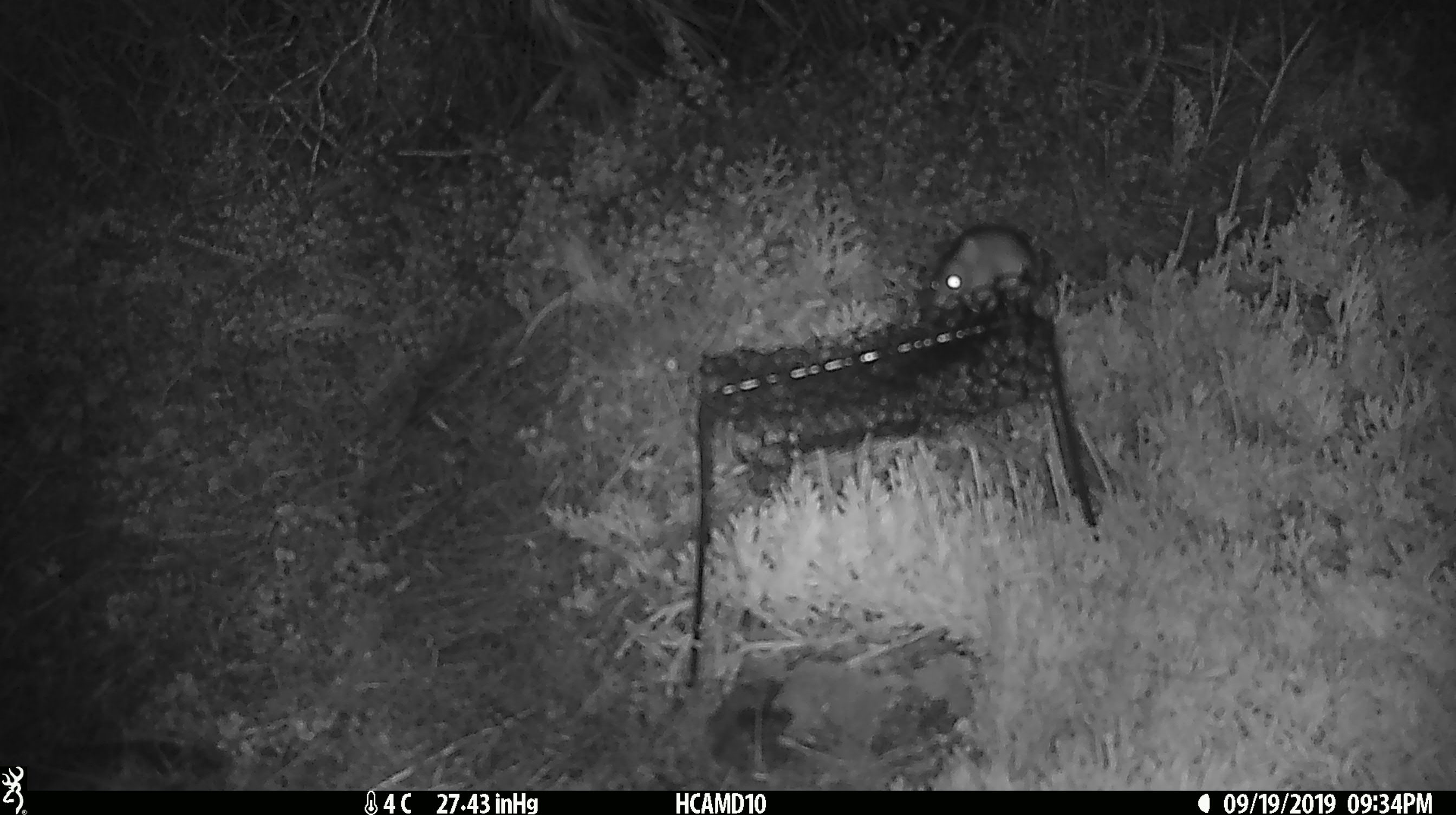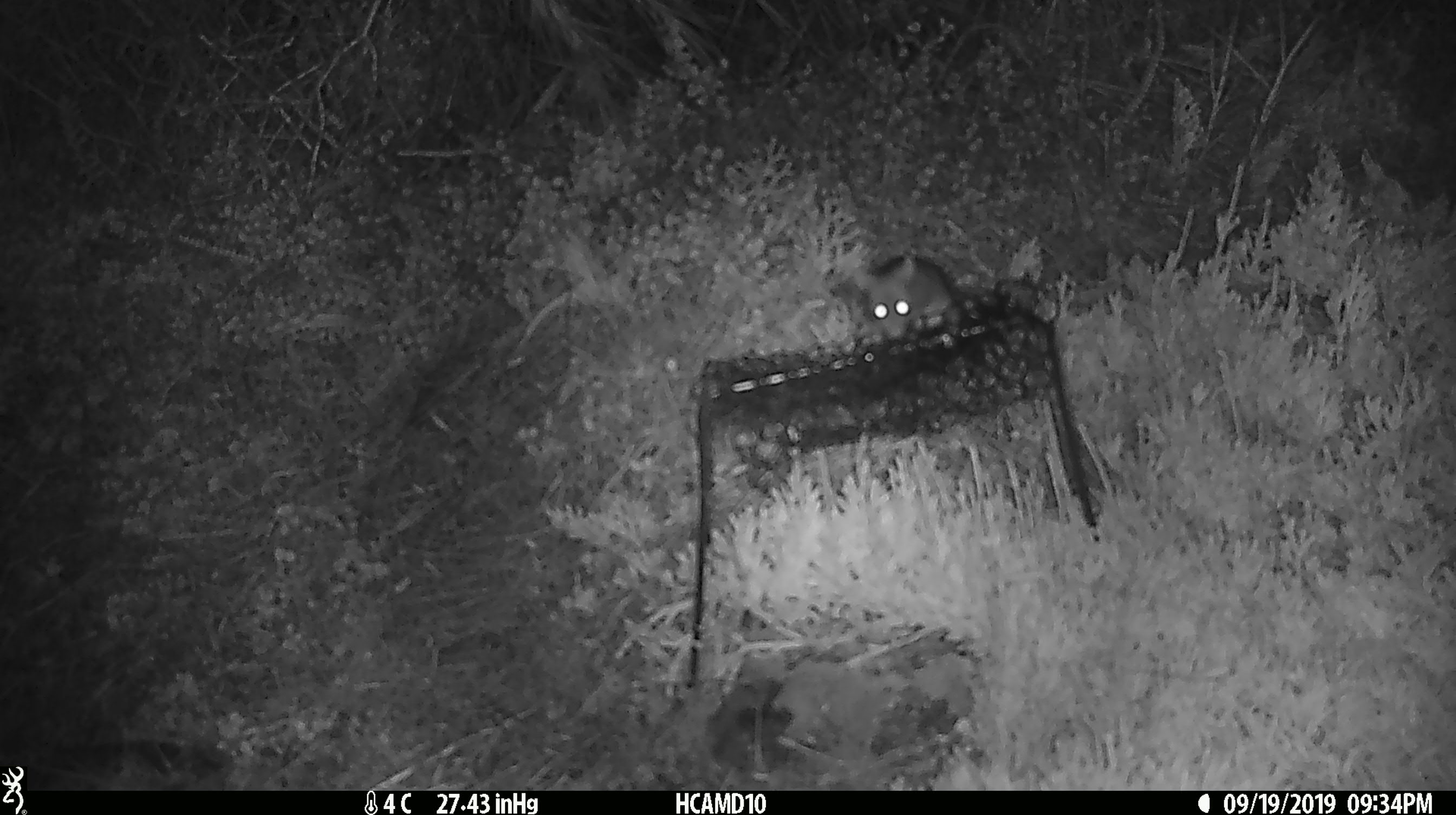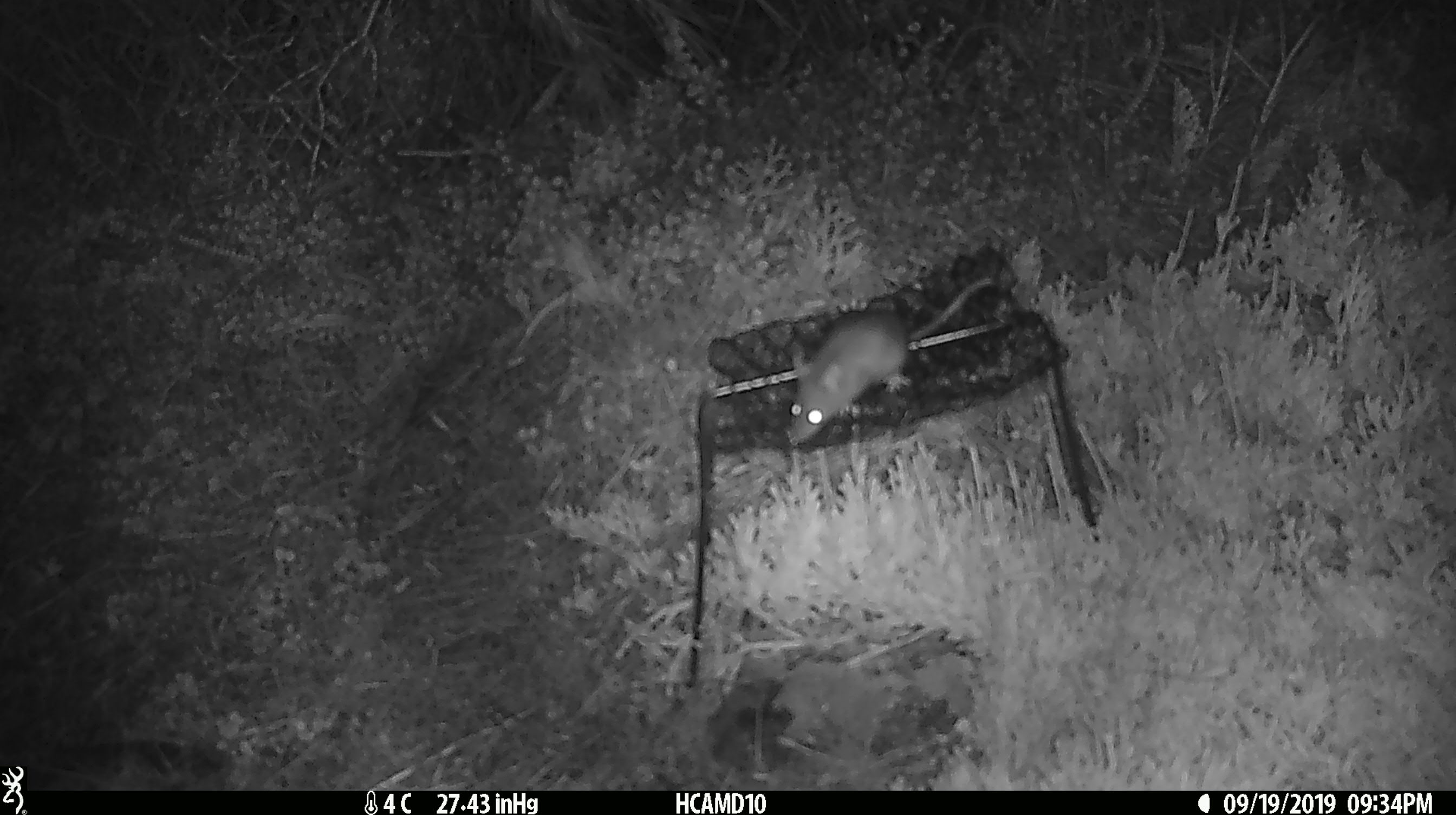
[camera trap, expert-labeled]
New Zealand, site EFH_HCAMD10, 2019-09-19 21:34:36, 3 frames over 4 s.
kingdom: Animalia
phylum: Chordata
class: Mammalia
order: Rodentia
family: Muridae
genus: Mus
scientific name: Mus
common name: mouse